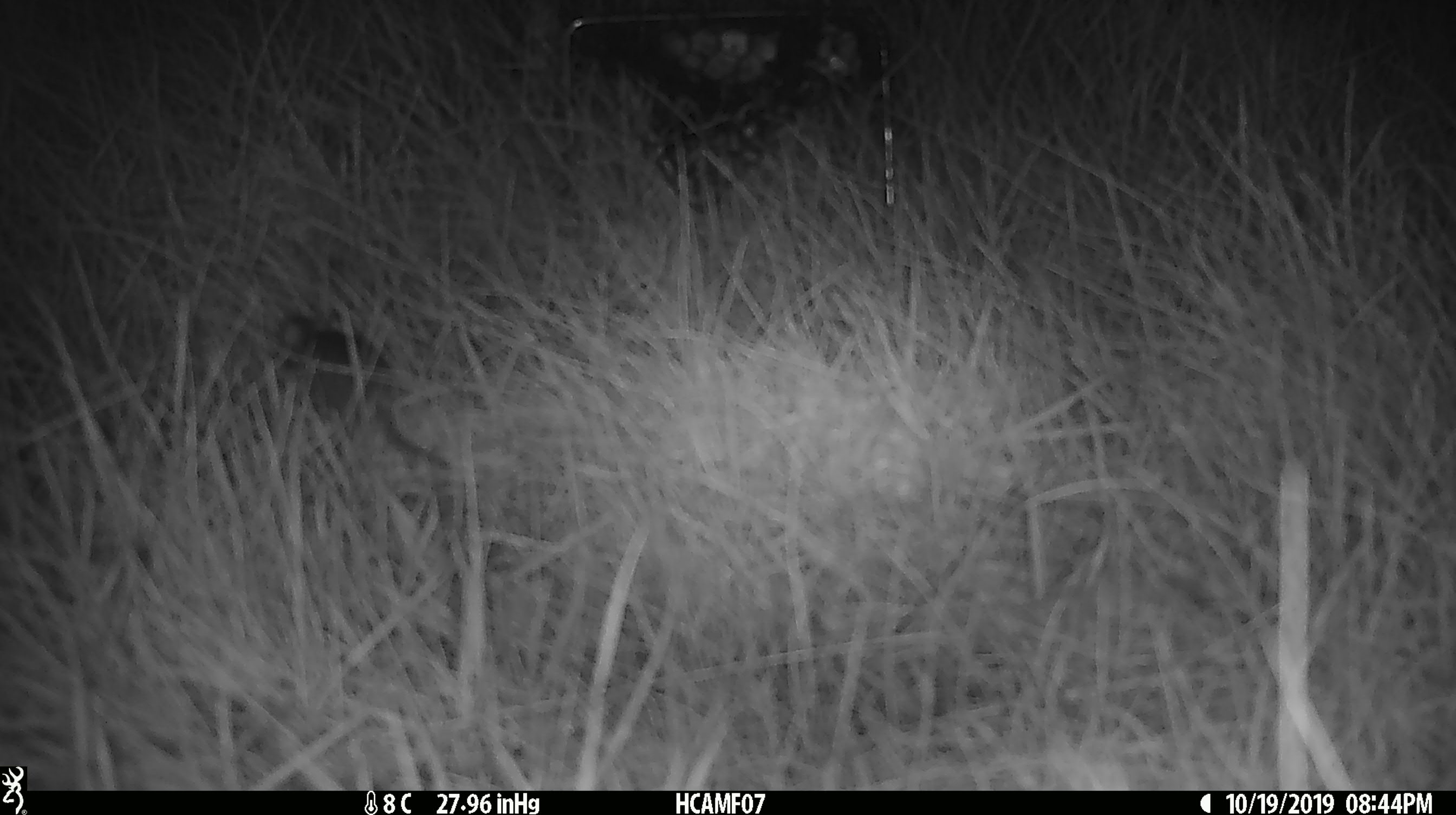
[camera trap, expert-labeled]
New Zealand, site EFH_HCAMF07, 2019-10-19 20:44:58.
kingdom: Animalia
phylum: Chordata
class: Mammalia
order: Rodentia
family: Muridae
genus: Mus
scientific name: Mus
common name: mouse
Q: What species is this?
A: Mouse (Mus).